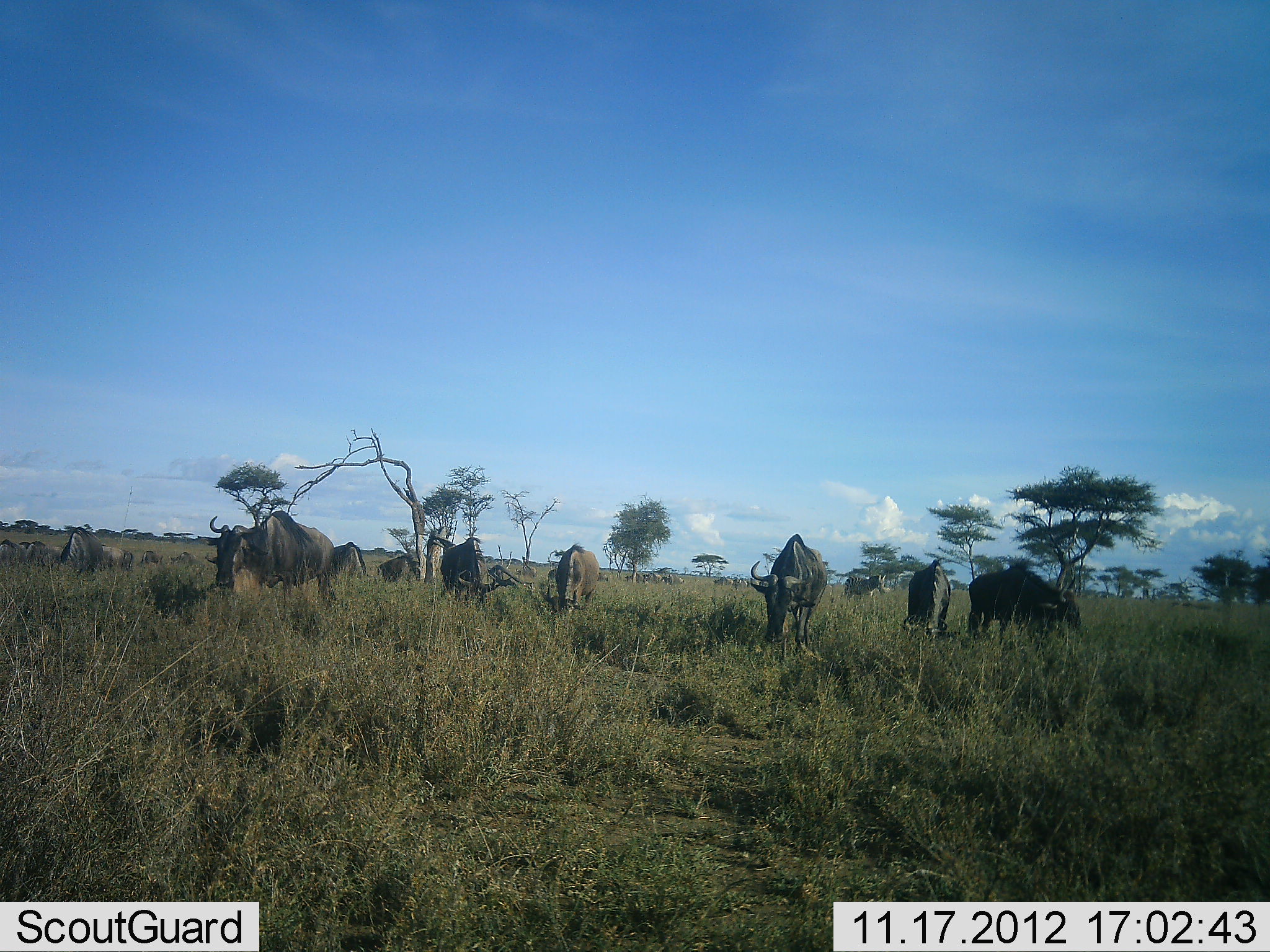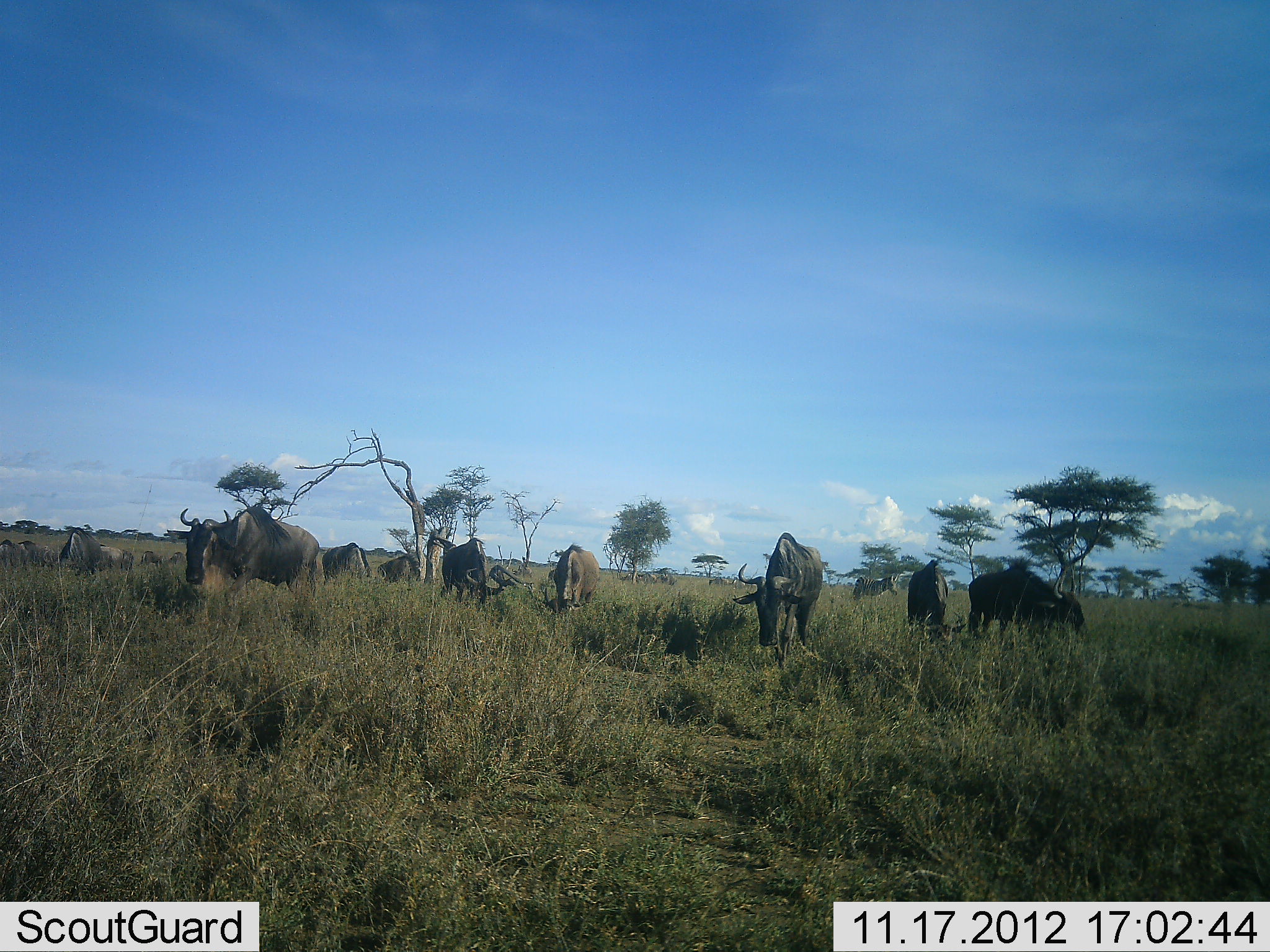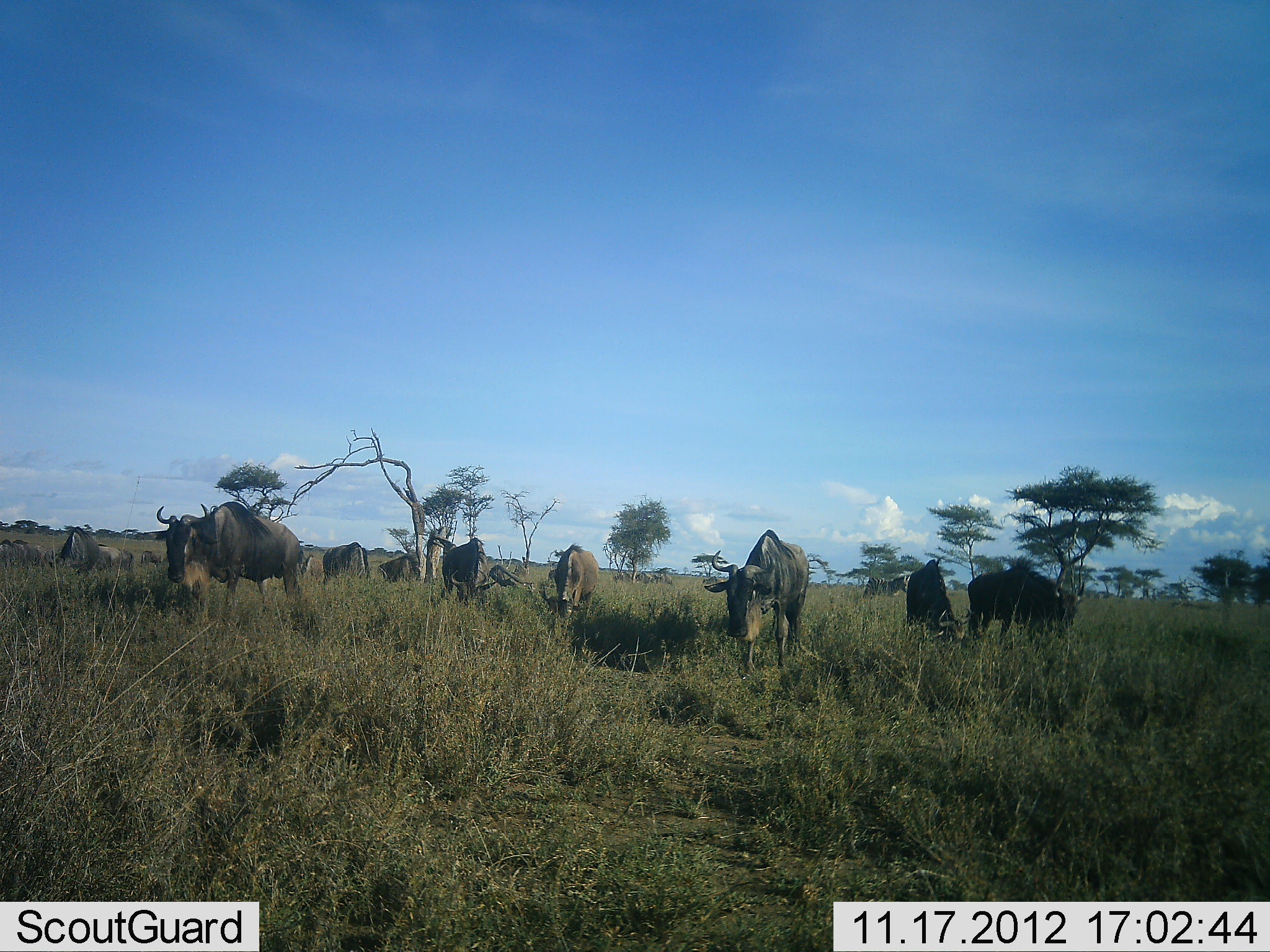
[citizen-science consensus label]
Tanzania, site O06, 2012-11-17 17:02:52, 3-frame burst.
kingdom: Animalia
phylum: Chordata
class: Mammalia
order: Artiodactyla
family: Bovidae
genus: Connochaetes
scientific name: Connochaetes taurinus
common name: blue wildebeest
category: wildebeest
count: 11-50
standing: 27%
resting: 0%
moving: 82%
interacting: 0%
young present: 0%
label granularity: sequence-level